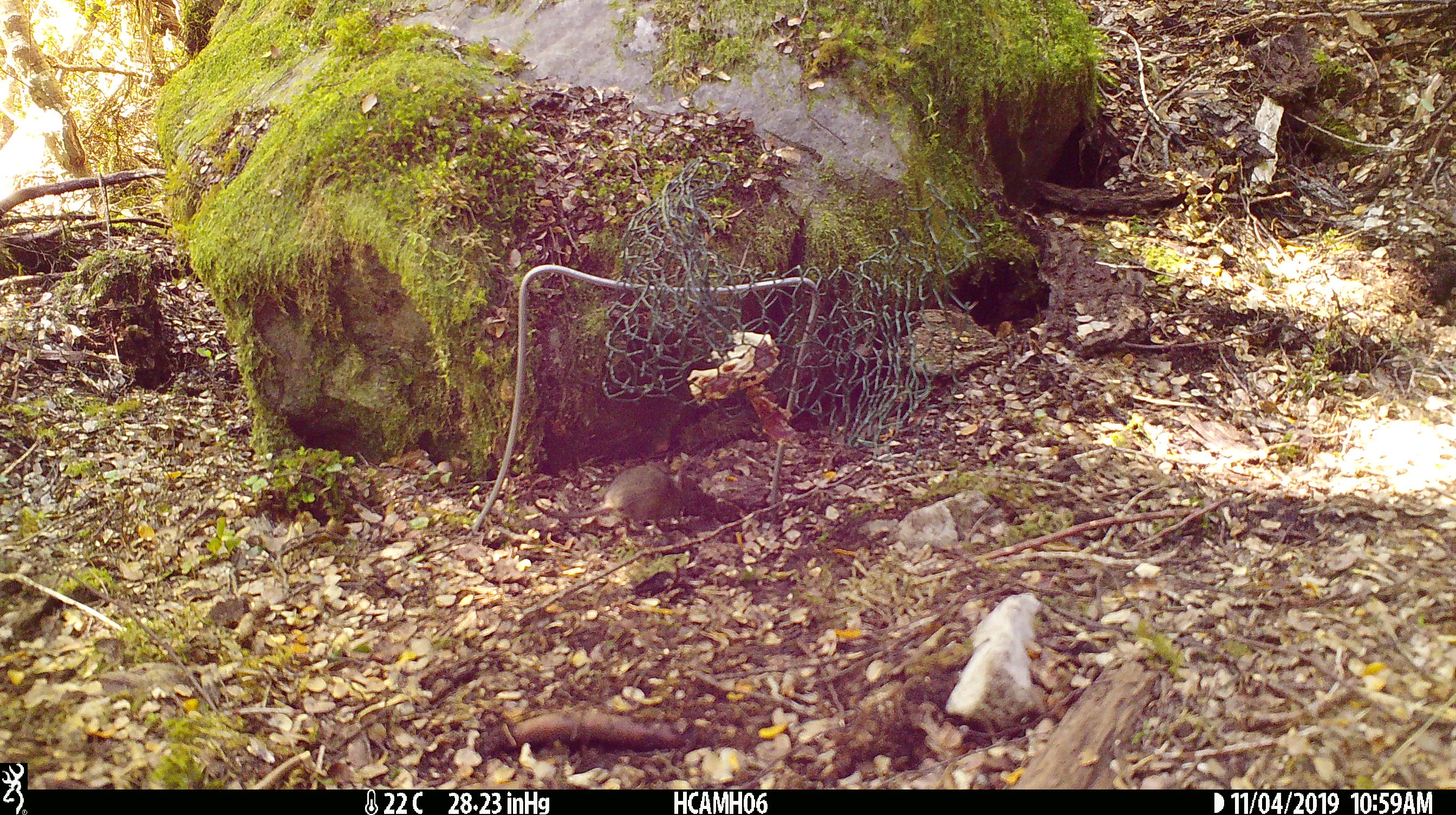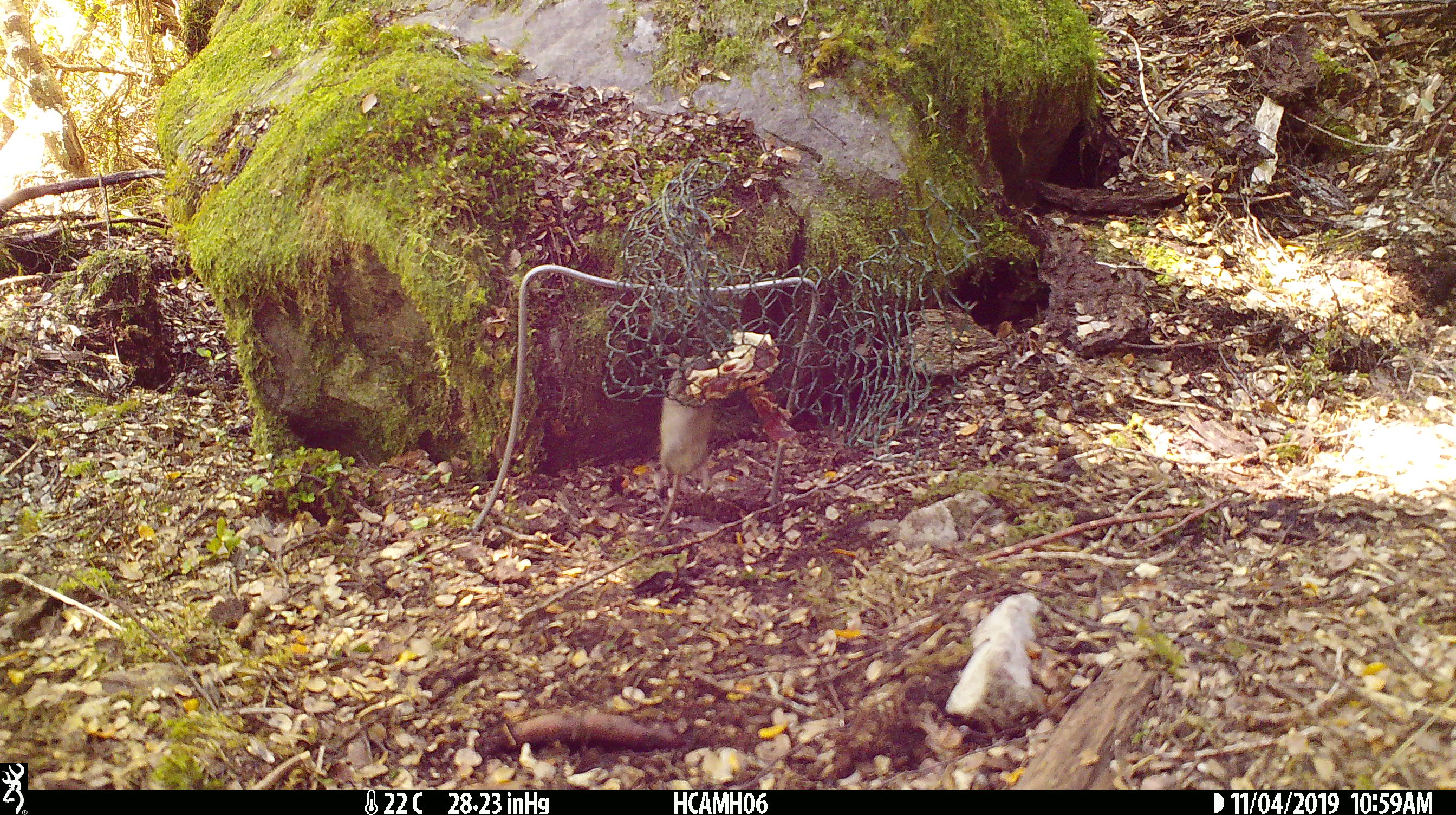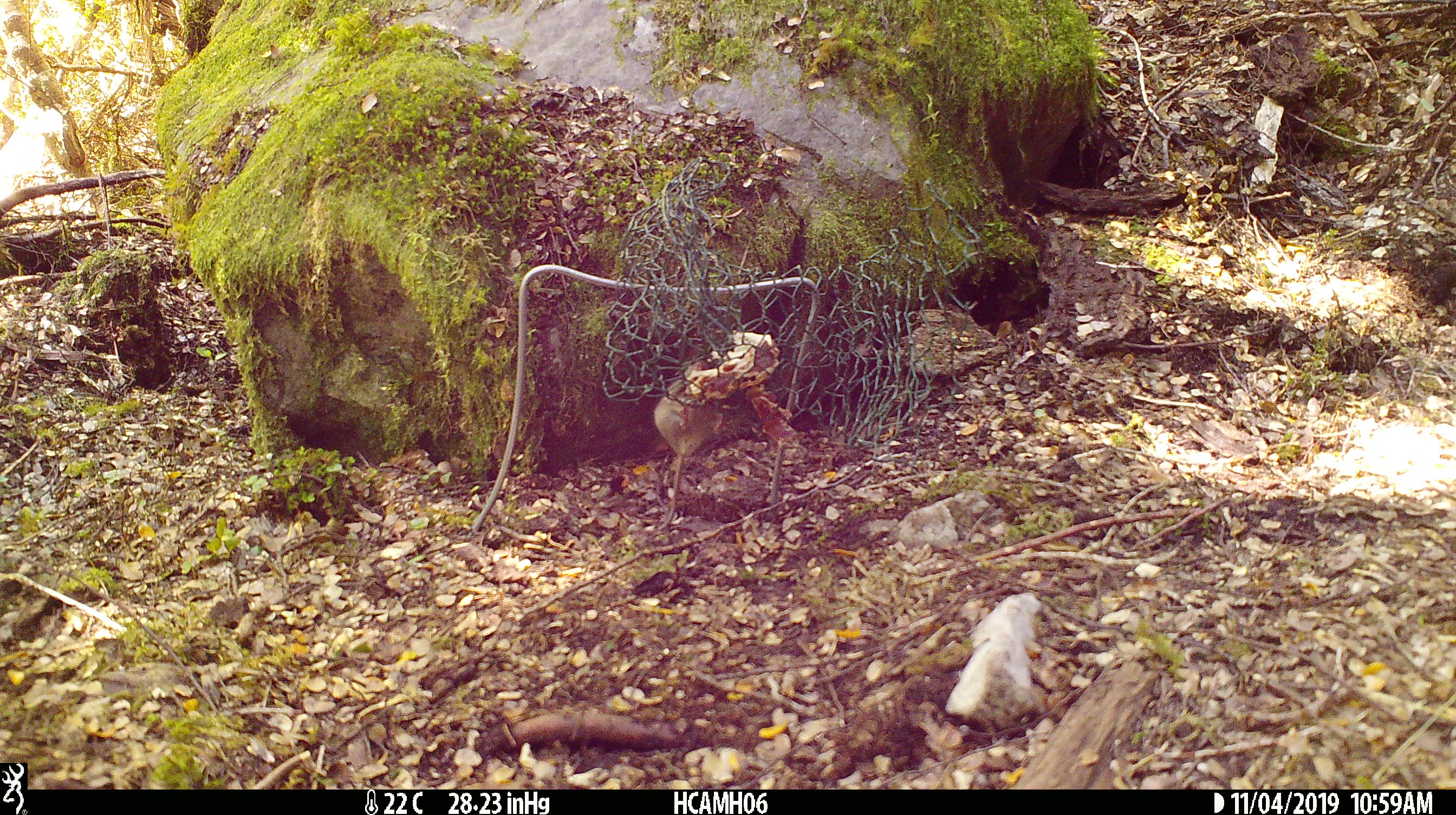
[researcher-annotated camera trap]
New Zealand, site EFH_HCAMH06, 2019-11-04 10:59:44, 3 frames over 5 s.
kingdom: Animalia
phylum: Chordata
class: Mammalia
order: Rodentia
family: Muridae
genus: Mus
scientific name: Mus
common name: mouse